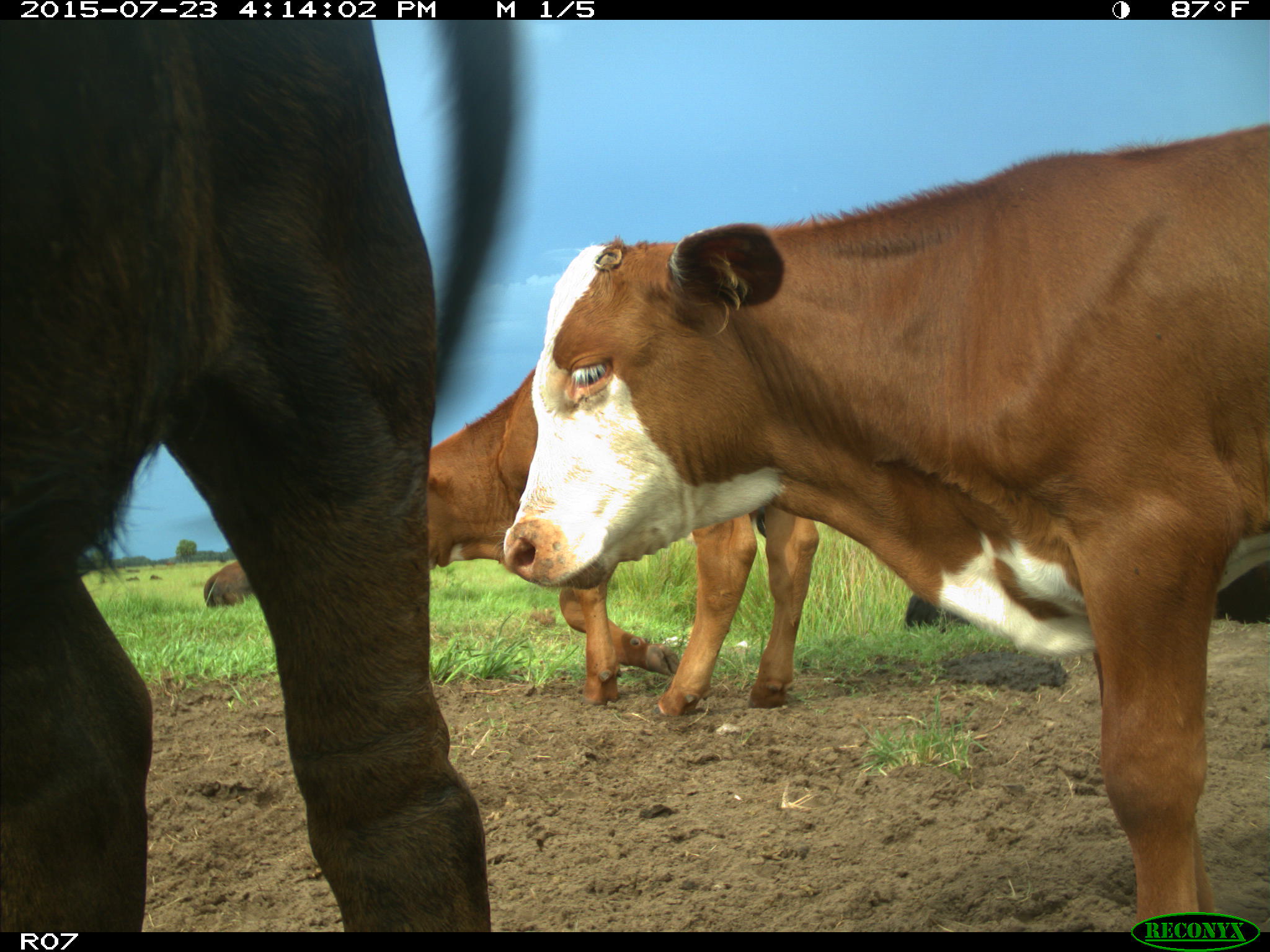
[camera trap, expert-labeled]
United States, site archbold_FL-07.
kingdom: Animalia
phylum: Chordata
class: Mammalia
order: Artiodactyla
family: Bovidae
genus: Bos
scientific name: Bos taurus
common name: domestic cow